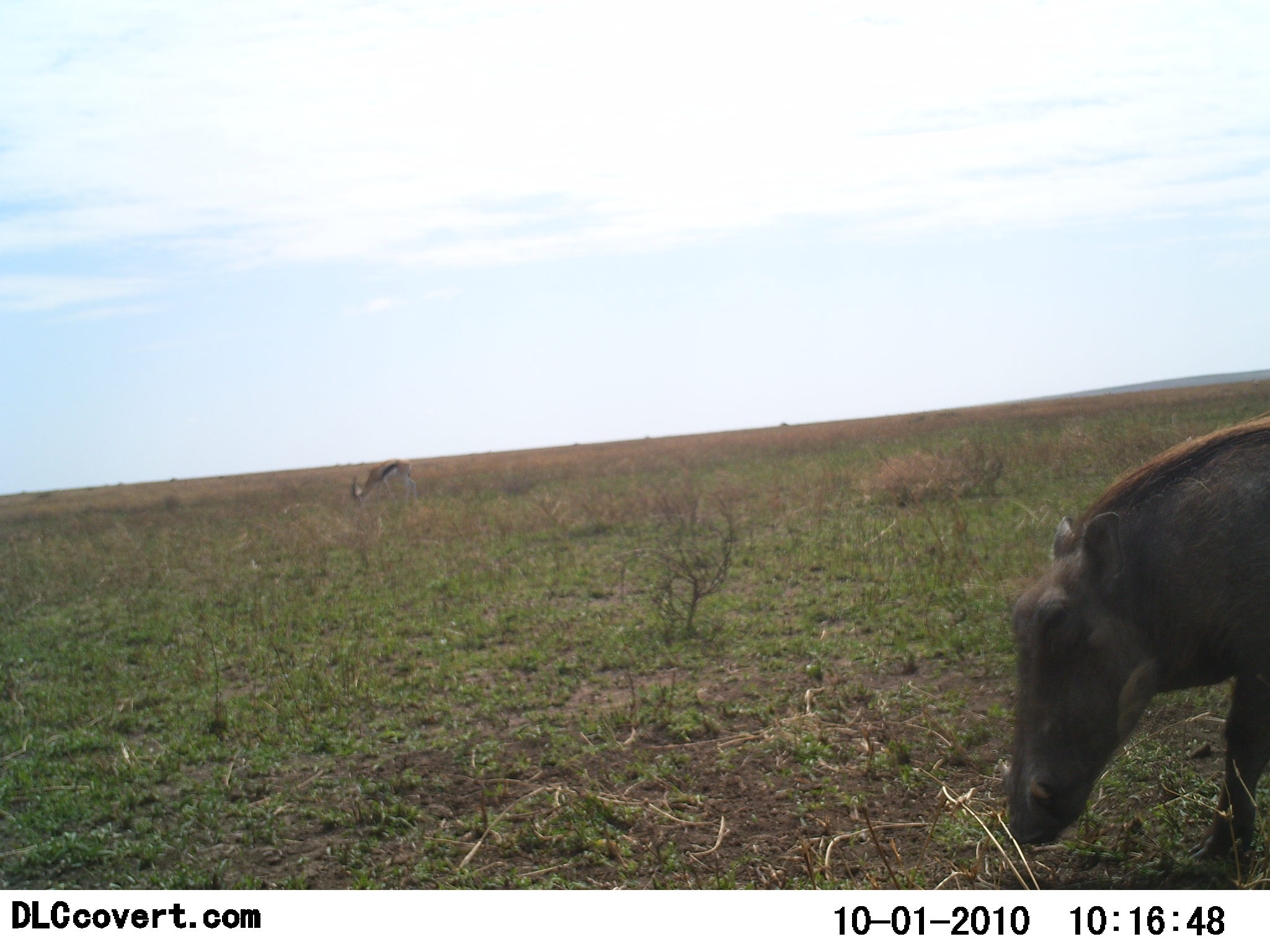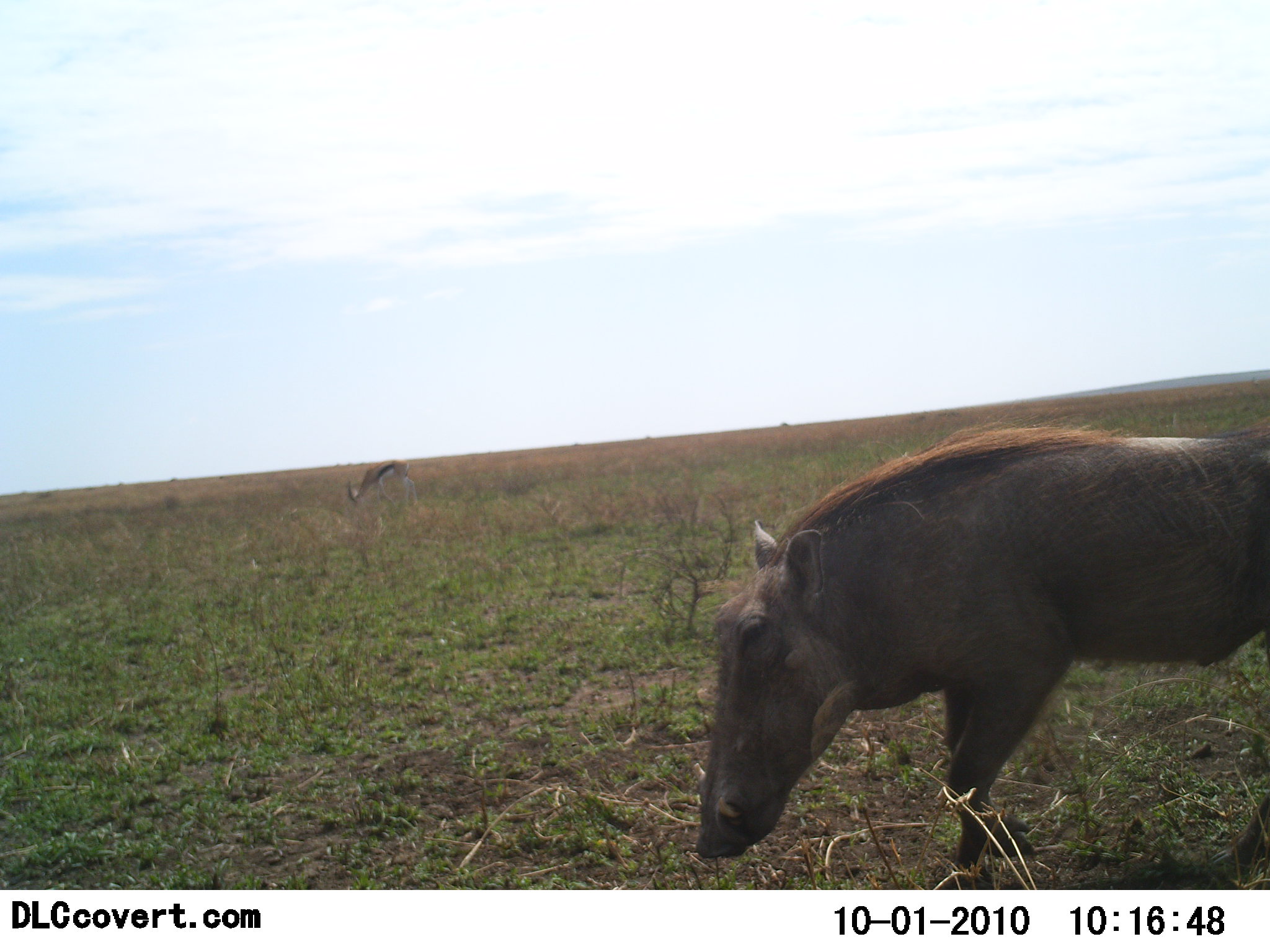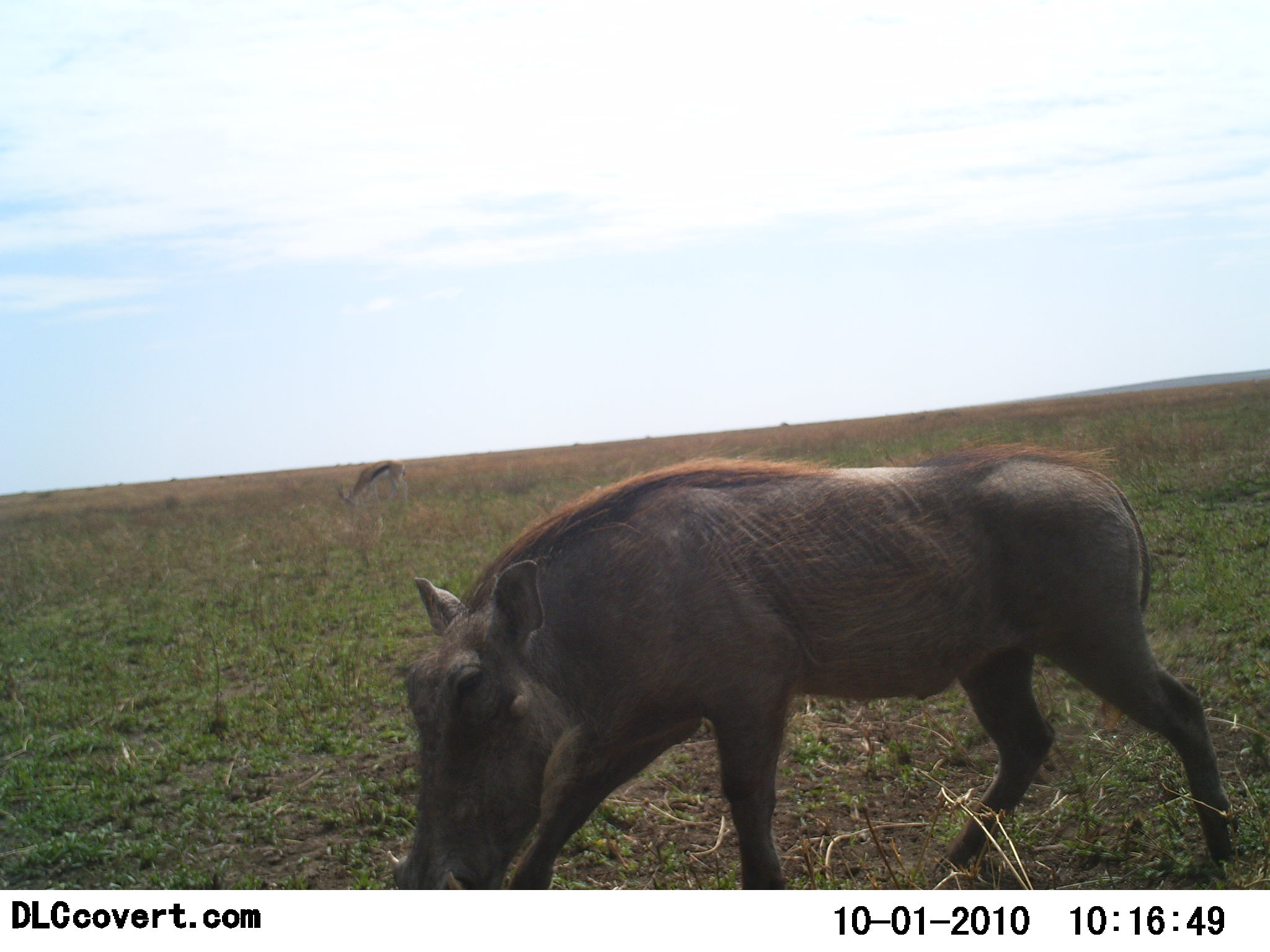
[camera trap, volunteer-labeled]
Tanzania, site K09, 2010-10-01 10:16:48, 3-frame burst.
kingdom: Animalia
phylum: Chordata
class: Mammalia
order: Artiodactyla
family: Bovidae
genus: Eudorcas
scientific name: Eudorcas thomsonii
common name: thomson's gazelle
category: gazellethomsons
Gazellethomsons (thomson's gazelle) (Eudorcas thomsonii), count 1. Behavior (volunteer vote fractions): standing 18%, resting 0%, moving 0%, interacting 0%. Young present (vote fraction): 0%. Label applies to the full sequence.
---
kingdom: Animalia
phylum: Chordata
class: Mammalia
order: Artiodactyla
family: Suidae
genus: Phacochoerus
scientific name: Phacochoerus africanus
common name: warthog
Warthog (Phacochoerus africanus), count 1. Behavior (volunteer vote fractions): standing 9%, resting 0%, moving 86%, interacting 0%. Young present (vote fraction): 0%. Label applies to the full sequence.